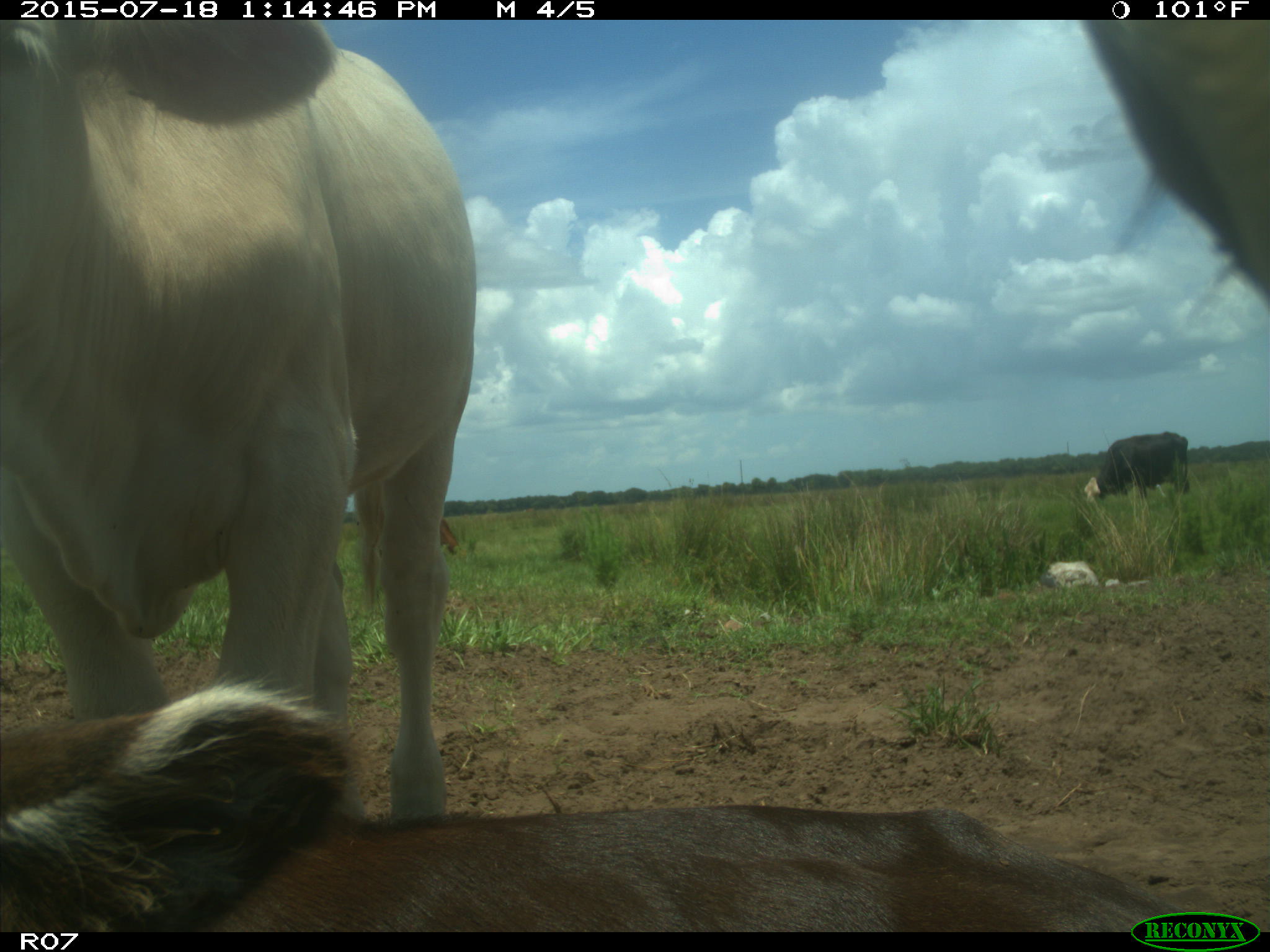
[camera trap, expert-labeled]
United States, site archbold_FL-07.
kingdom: Animalia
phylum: Chordata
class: Mammalia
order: Artiodactyla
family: Bovidae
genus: Bos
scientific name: Bos taurus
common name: domestic cow